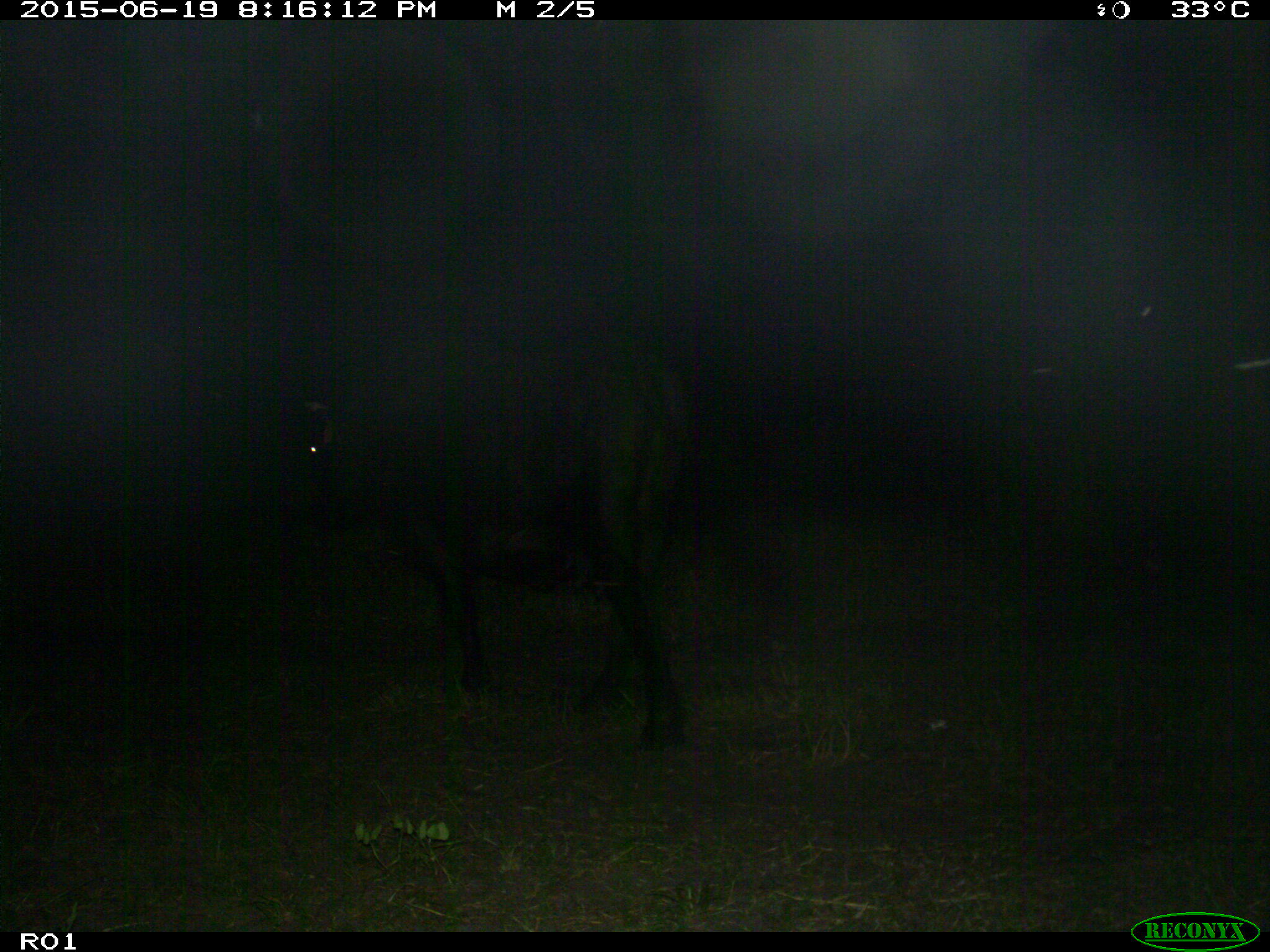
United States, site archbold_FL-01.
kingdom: Animalia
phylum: Chordata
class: Mammalia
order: Artiodactyla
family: Bovidae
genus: Bos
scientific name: Bos taurus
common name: domestic cow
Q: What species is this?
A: Bos taurus (domestic cow).